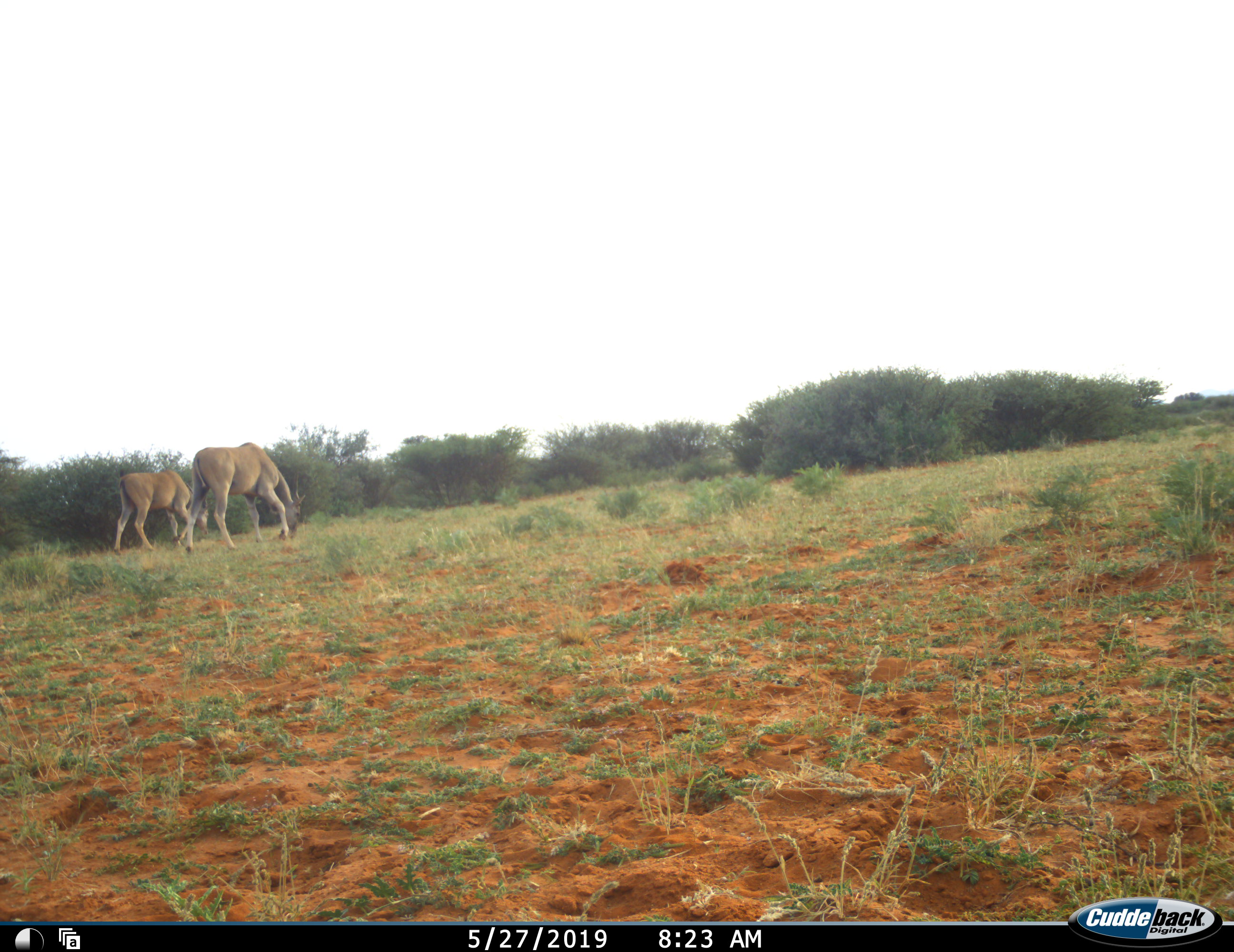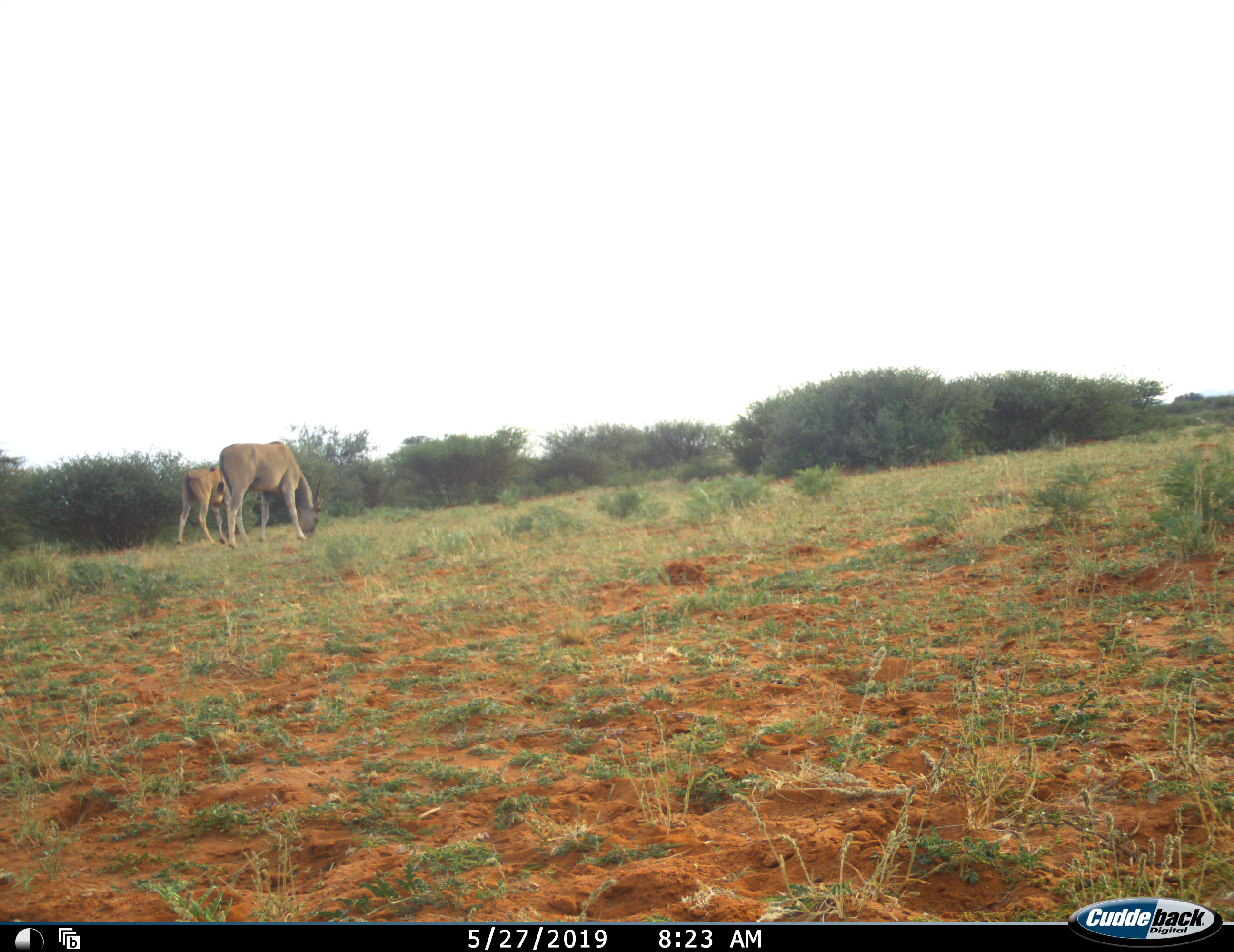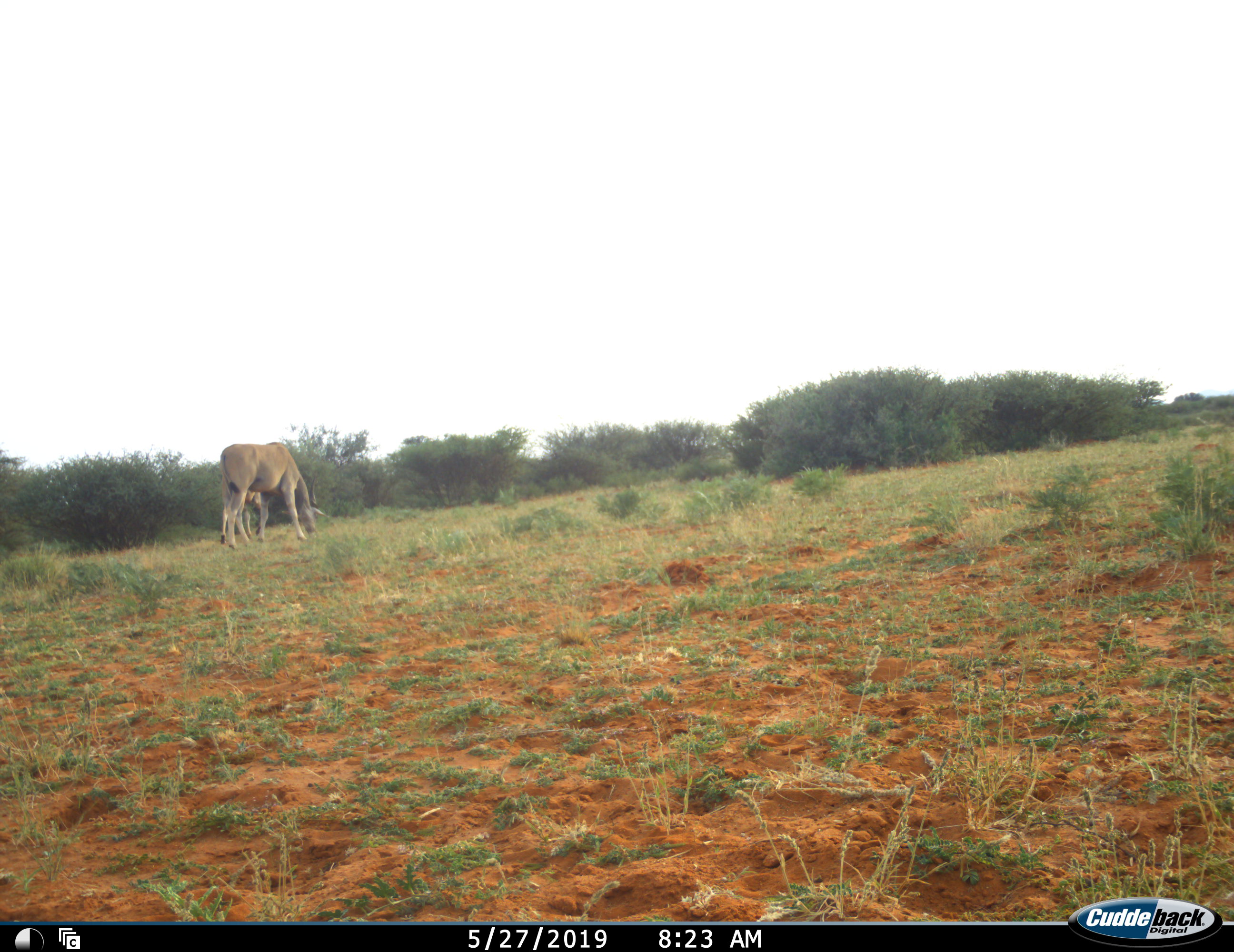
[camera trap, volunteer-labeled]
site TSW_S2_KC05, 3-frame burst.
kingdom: Animalia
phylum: Chordata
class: Mammalia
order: Artiodactyla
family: Bovidae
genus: Tragelaphus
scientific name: Tragelaphus oryx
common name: eland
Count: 2.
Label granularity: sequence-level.